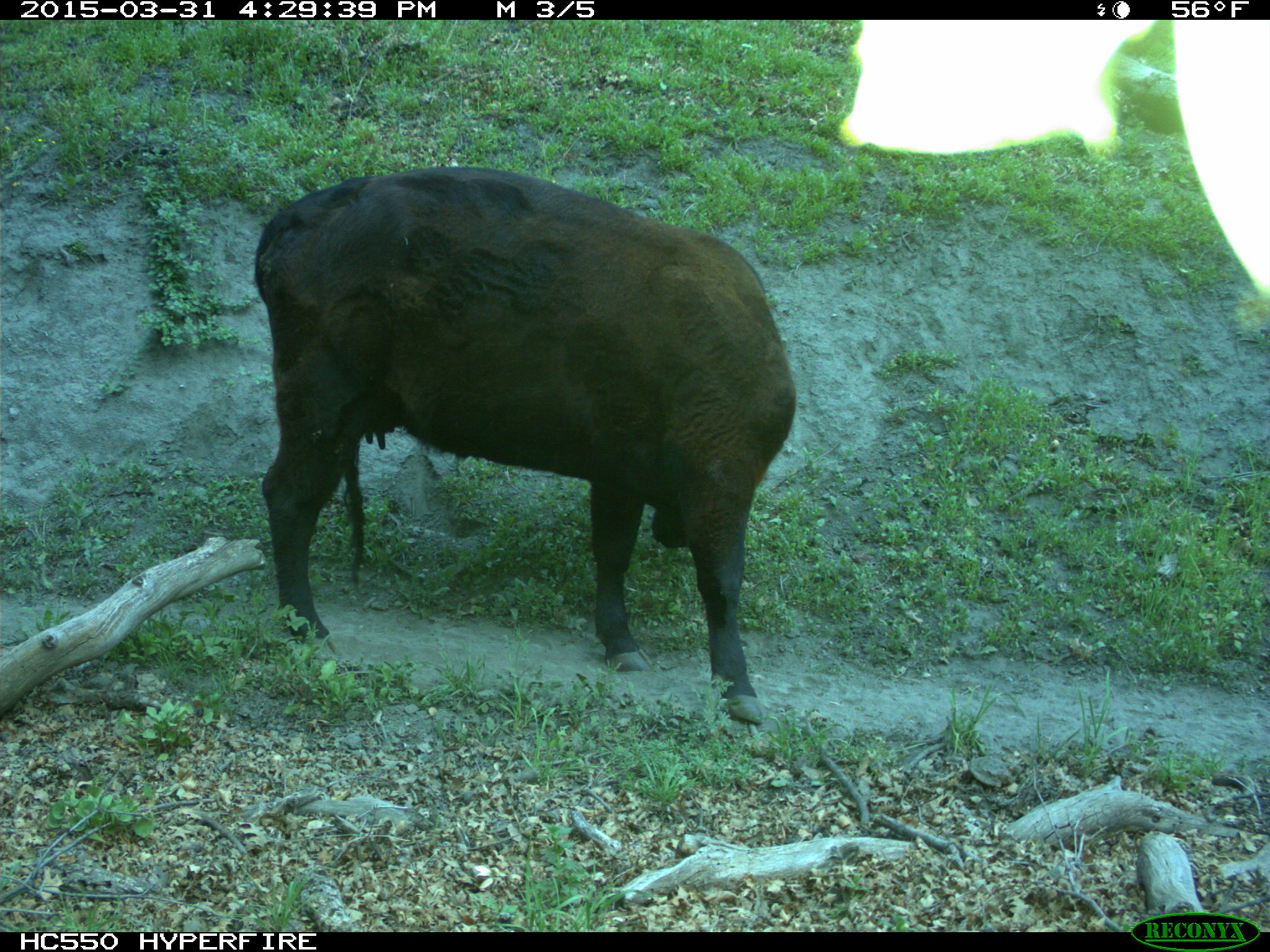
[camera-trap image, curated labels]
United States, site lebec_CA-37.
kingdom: Animalia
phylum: Chordata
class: Mammalia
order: Artiodactyla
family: Bovidae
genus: Bos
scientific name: Bos taurus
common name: domestic cow